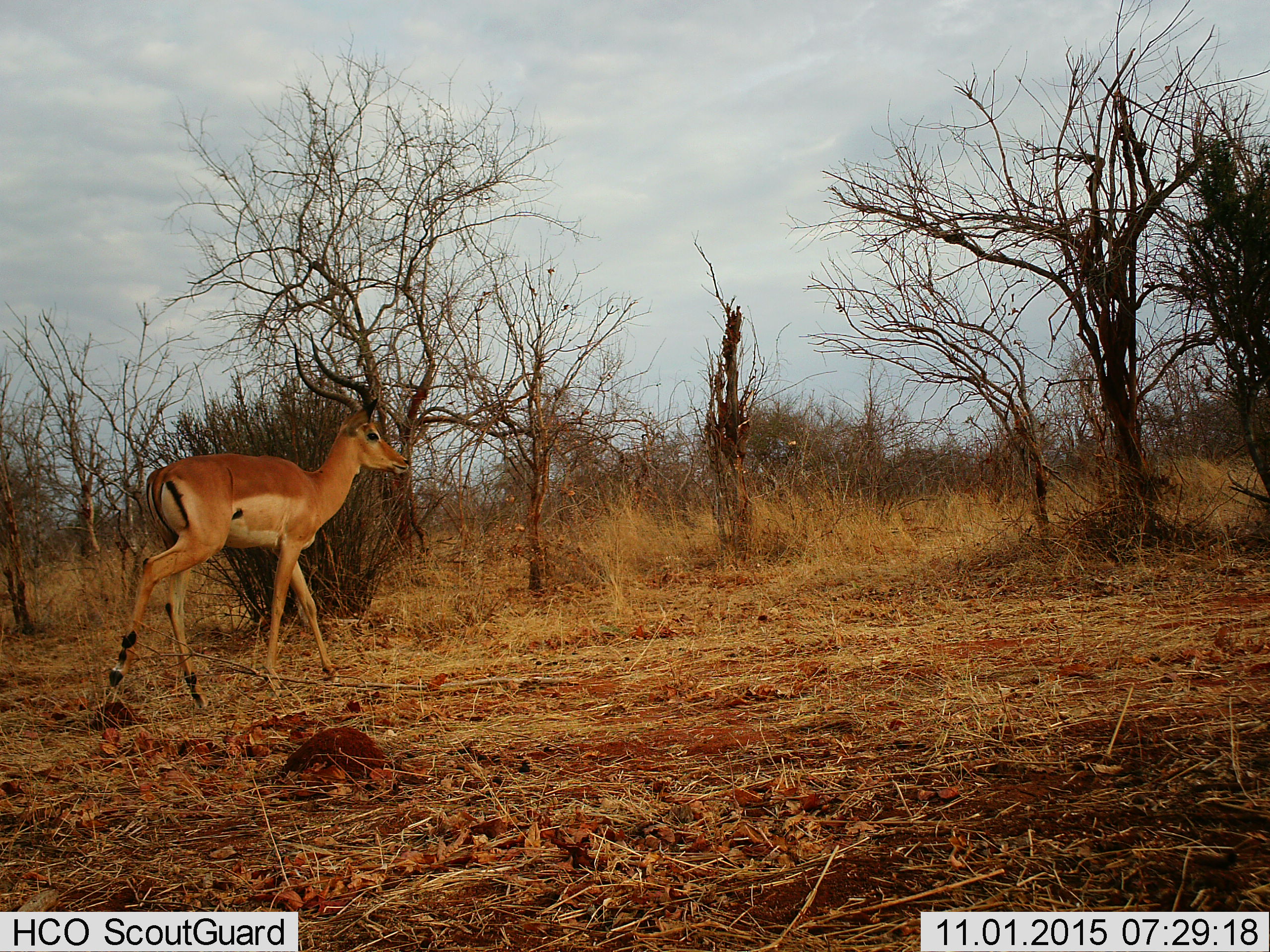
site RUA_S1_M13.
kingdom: Animalia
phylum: Chordata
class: Mammalia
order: Artiodactyla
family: Bovidae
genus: Aepyceros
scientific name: Aepyceros melampus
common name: impala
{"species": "impala (Aepyceros melampus)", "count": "1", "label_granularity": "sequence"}